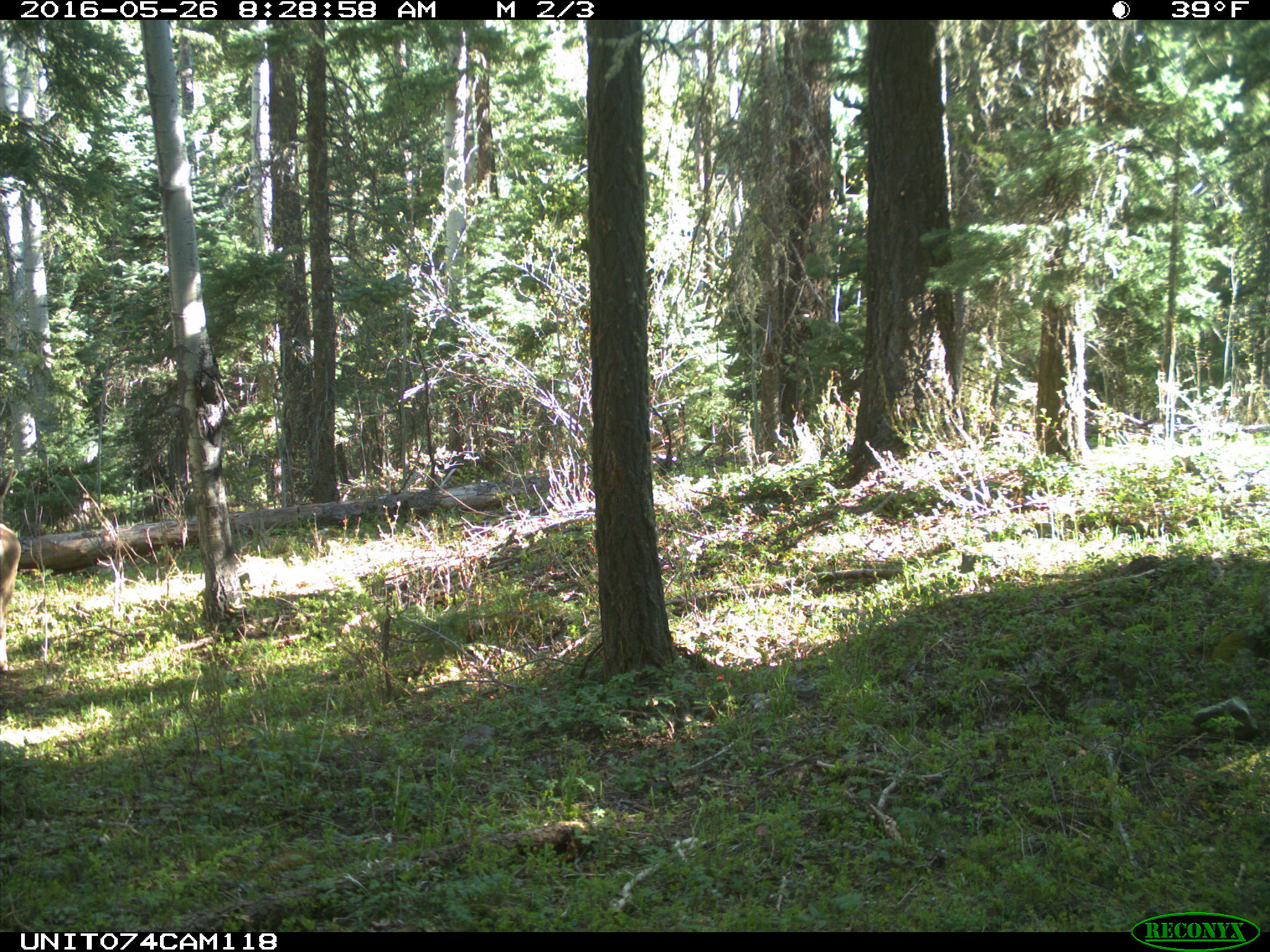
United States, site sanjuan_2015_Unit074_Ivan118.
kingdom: Animalia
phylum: Chordata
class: Mammalia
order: Artiodactyla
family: Cervidae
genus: Odocoileus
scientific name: Odocoileus hemionus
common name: mule deer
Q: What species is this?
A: Odocoileus hemionus (mule deer).